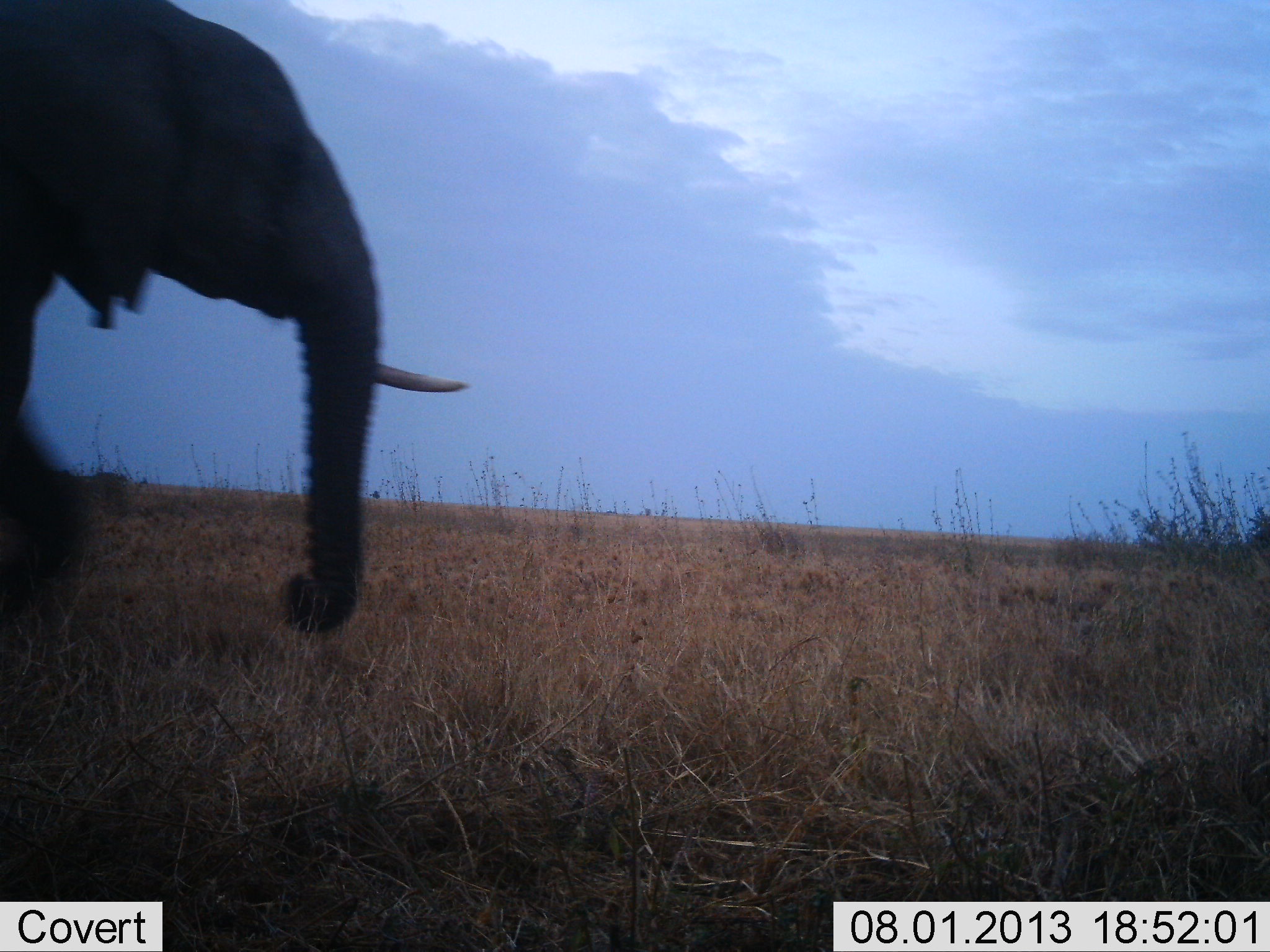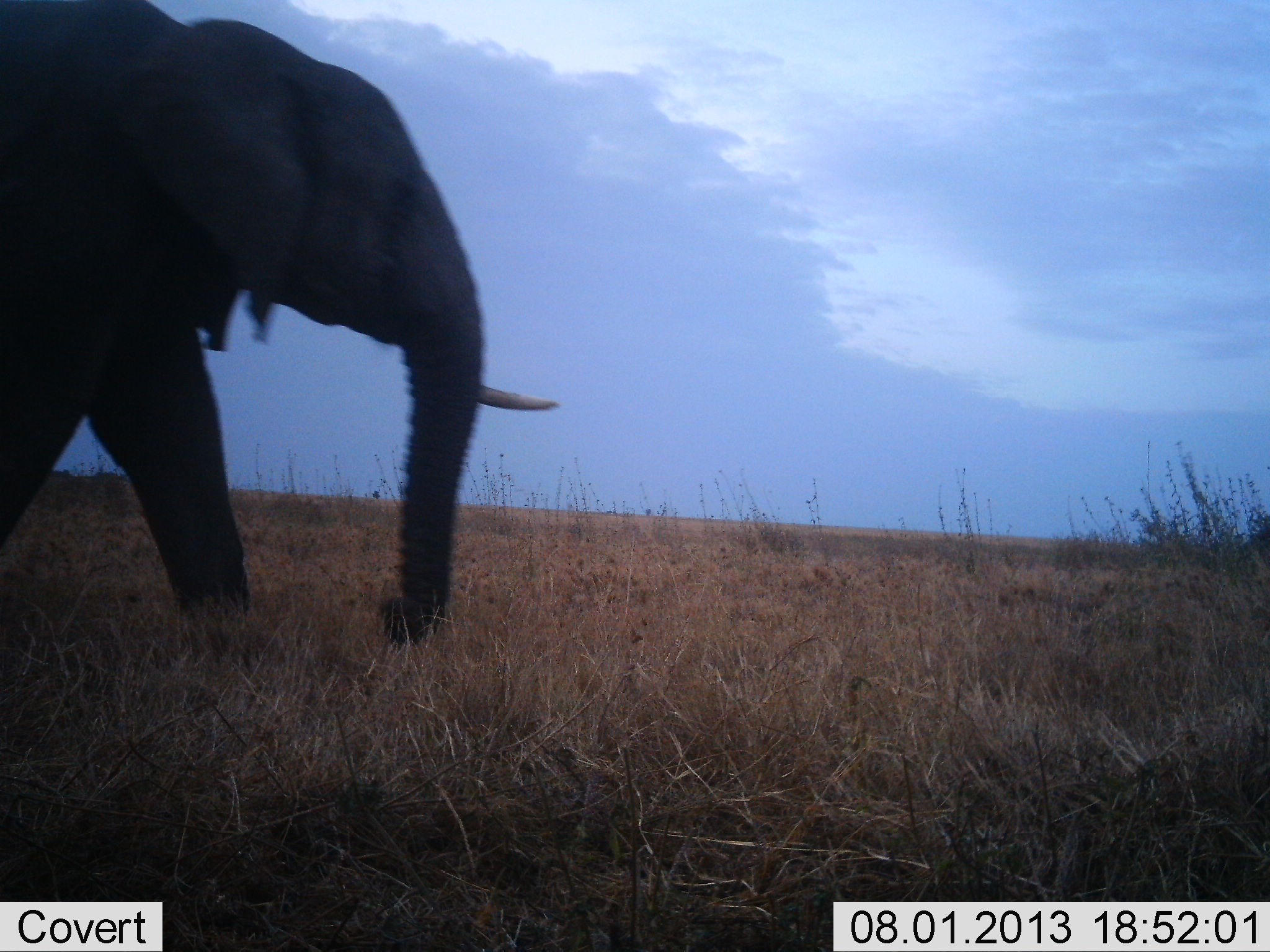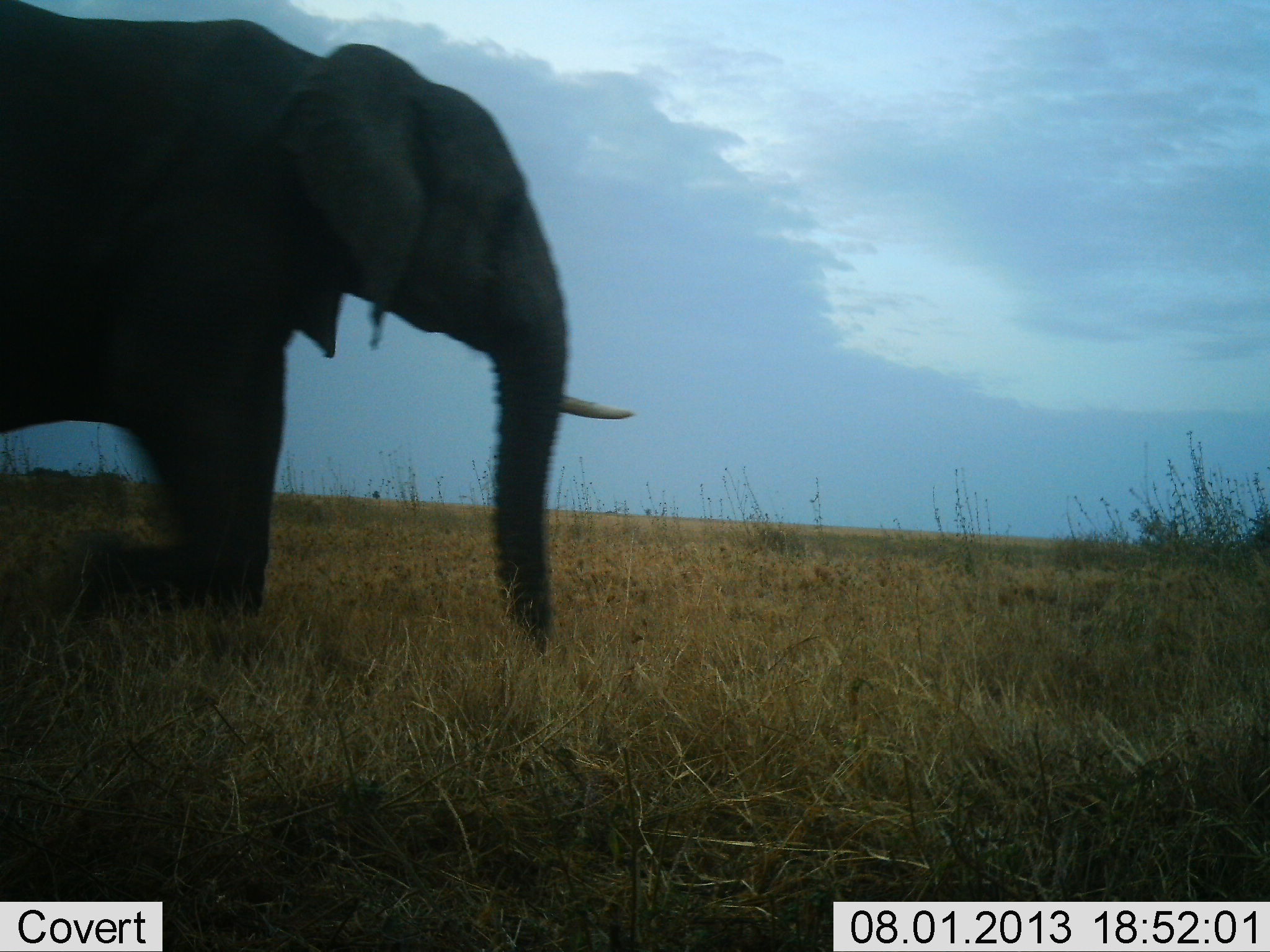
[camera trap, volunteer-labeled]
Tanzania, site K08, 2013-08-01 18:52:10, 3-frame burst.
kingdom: Animalia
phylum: Chordata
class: Mammalia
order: Proboscidea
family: Elephantidae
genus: Loxodonta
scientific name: Loxodonta africana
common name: african bush elephant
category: elephant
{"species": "elephant (african bush elephant) (Loxodonta africana)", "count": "1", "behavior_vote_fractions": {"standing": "0%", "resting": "0%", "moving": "97%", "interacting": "0%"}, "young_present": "0%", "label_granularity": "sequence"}